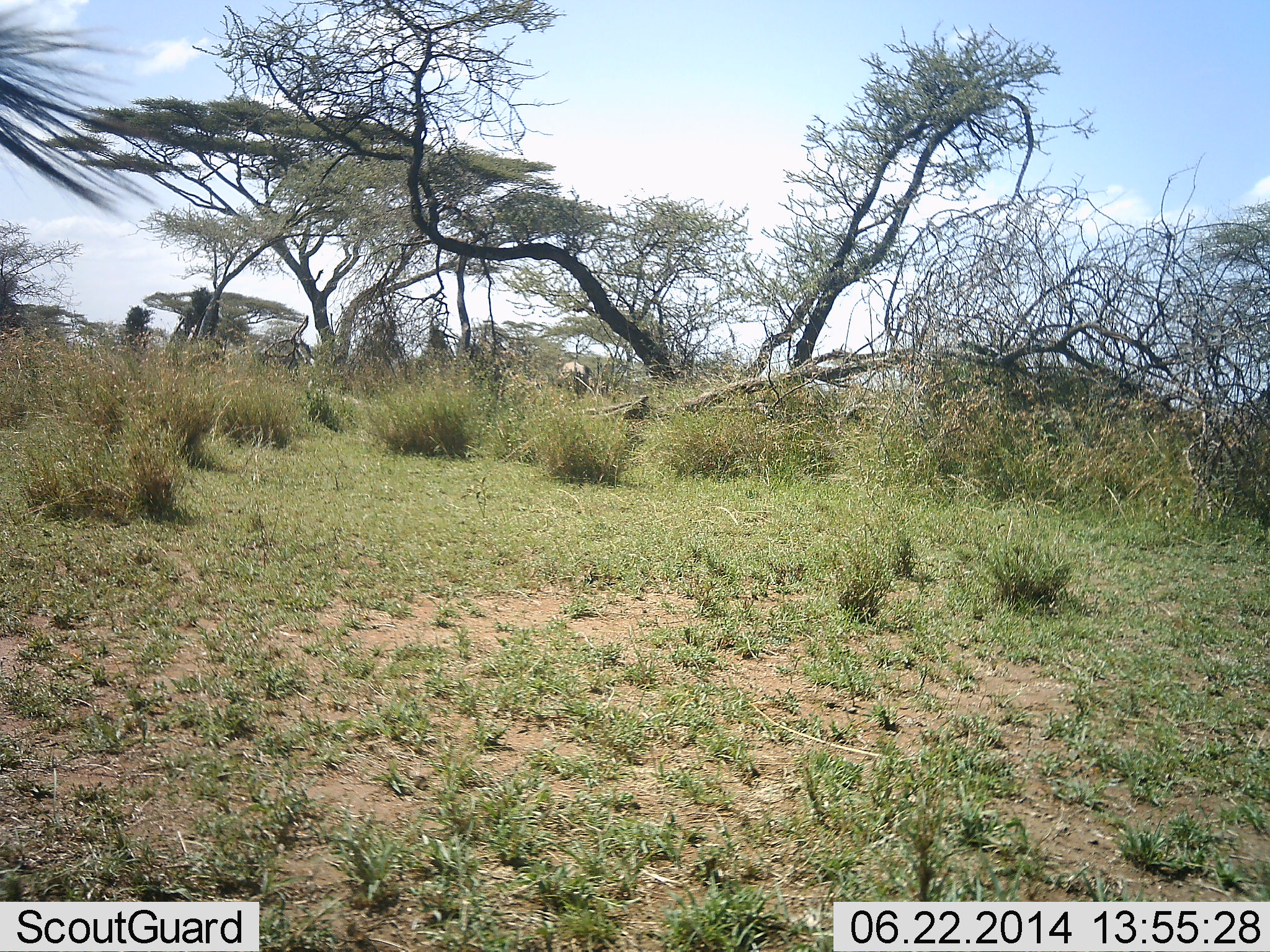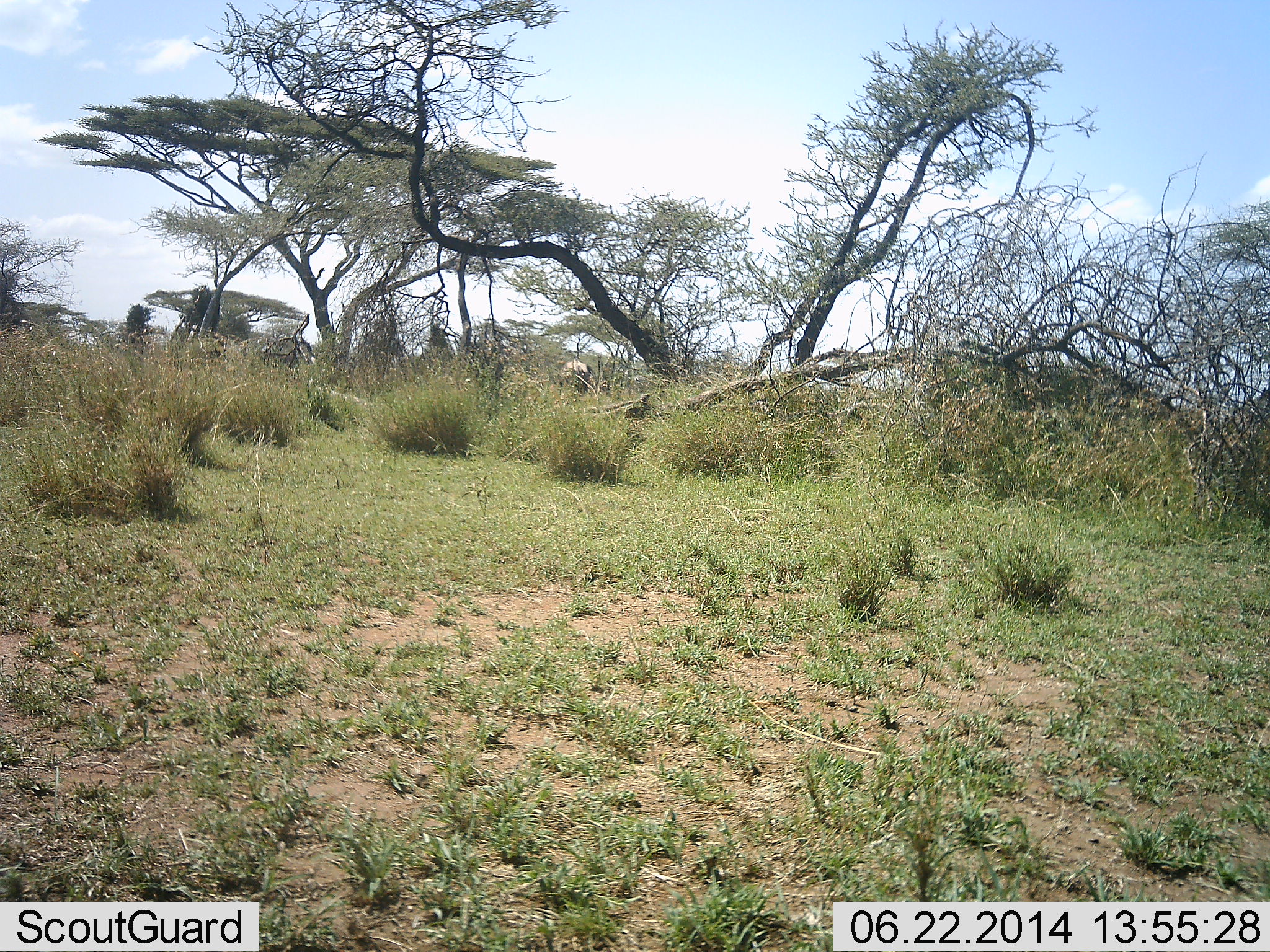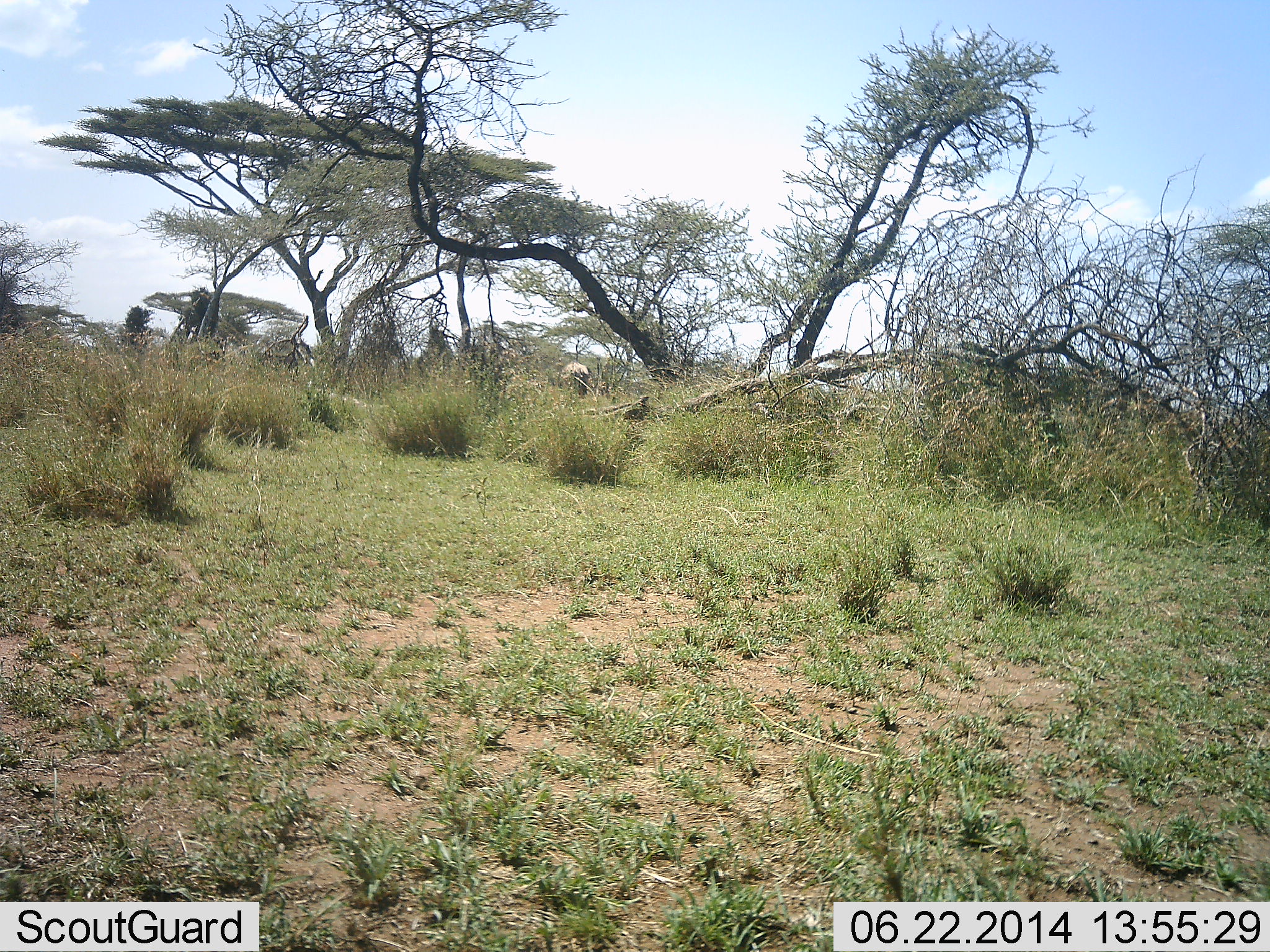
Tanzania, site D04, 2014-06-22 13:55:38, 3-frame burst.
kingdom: Animalia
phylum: Chordata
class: Mammalia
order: Artiodactyla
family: Bovidae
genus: Connochaetes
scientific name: Connochaetes taurinus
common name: blue wildebeest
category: wildebeest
Wildebeest (blue wildebeest) (Connochaetes taurinus), count 1. Behavior (volunteer vote fractions): standing 60%, resting 0%, moving 20%, interacting 0%. Young present (vote fraction): 0%. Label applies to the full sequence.